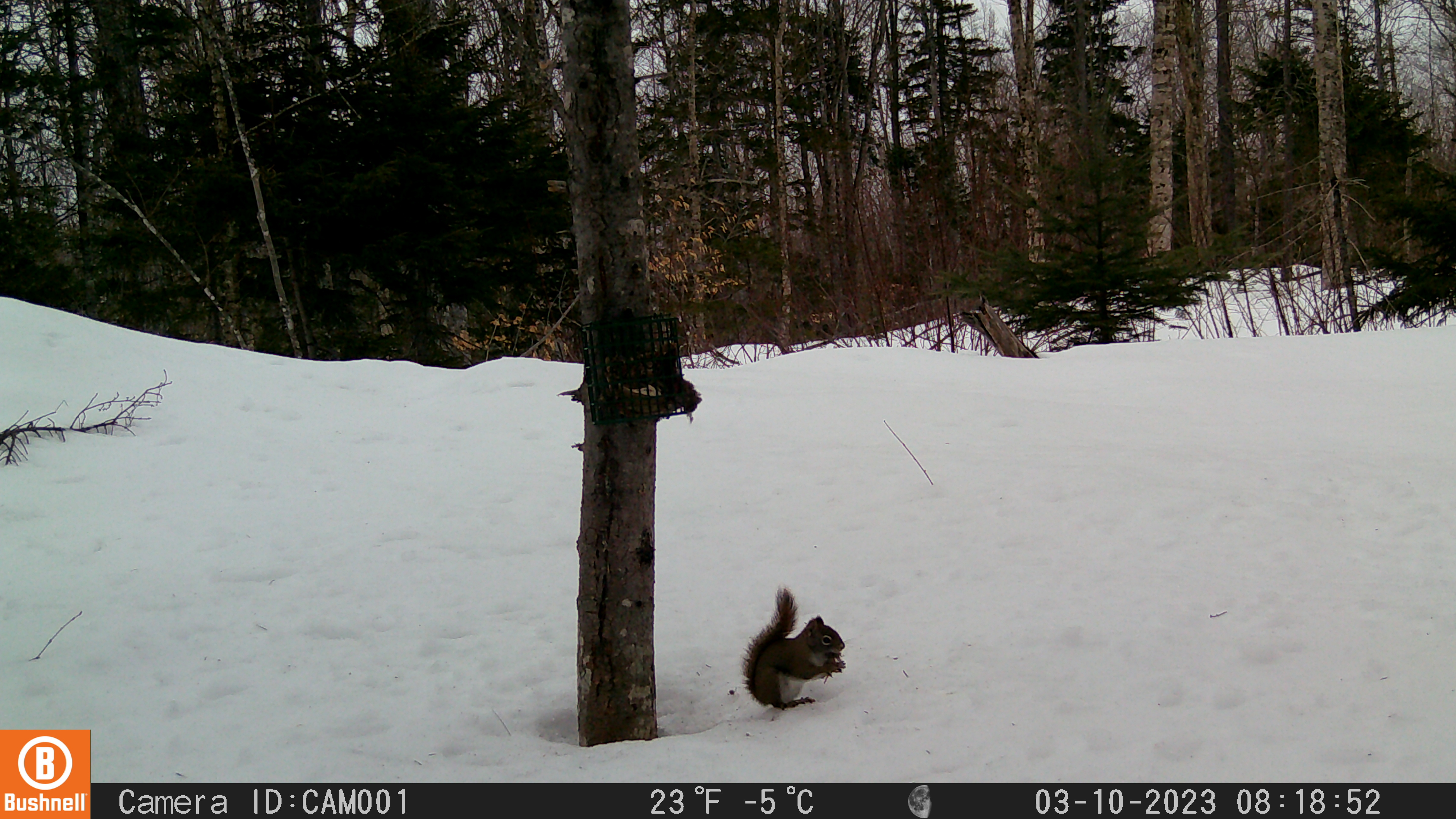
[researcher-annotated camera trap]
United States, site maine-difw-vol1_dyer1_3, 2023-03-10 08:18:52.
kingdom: Animalia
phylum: Chordata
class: Mammalia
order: Rodentia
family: Sciuridae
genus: Tamiasciurus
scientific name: Tamiasciurus hudsonicus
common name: red squirrel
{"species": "red squirrel (Tamiasciurus hudsonicus)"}